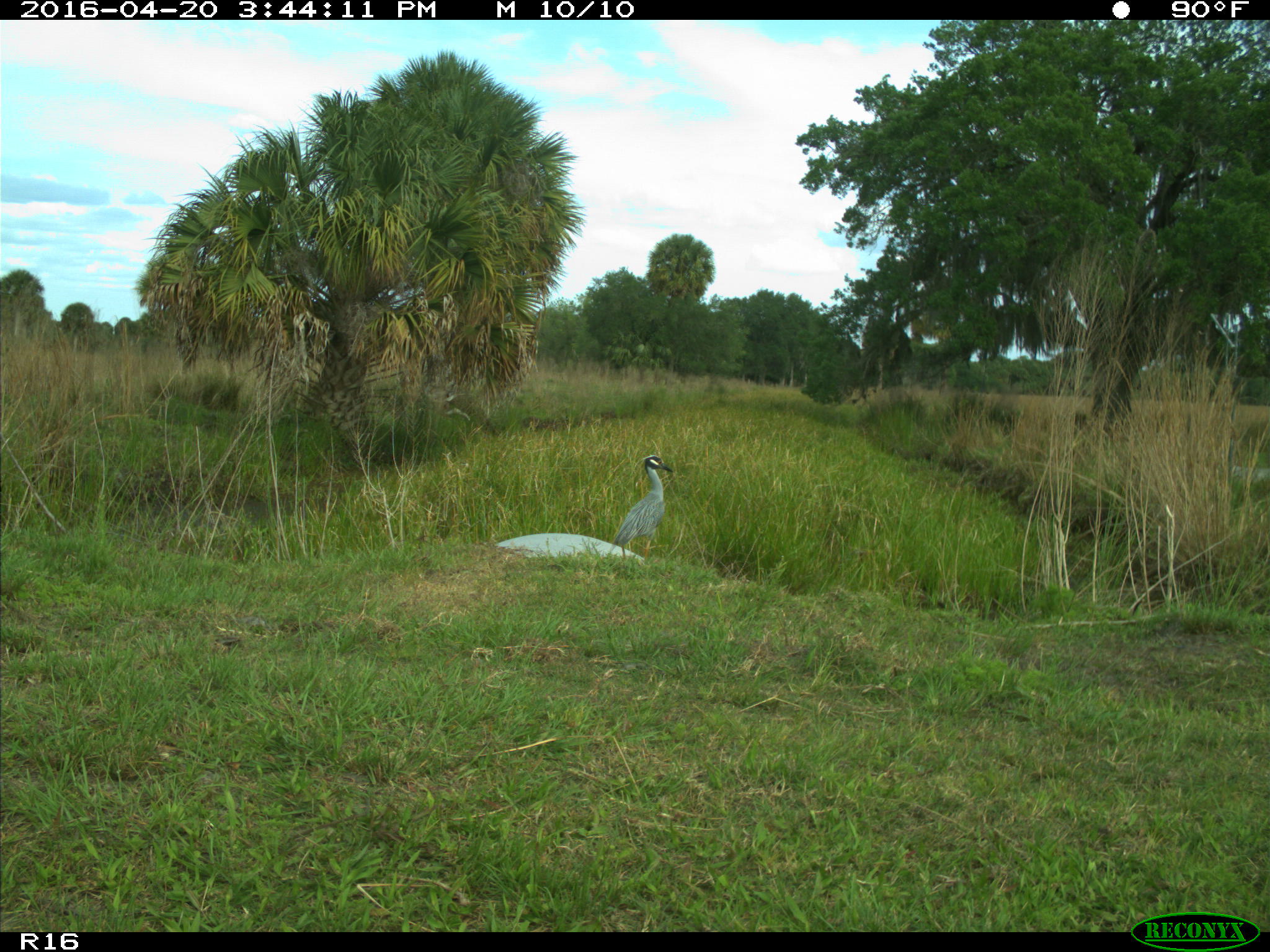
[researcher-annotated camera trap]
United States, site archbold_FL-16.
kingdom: Animalia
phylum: Chordata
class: Aves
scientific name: Aves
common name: birds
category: unidentified bird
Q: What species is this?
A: Unidentified bird (birds) (Aves).